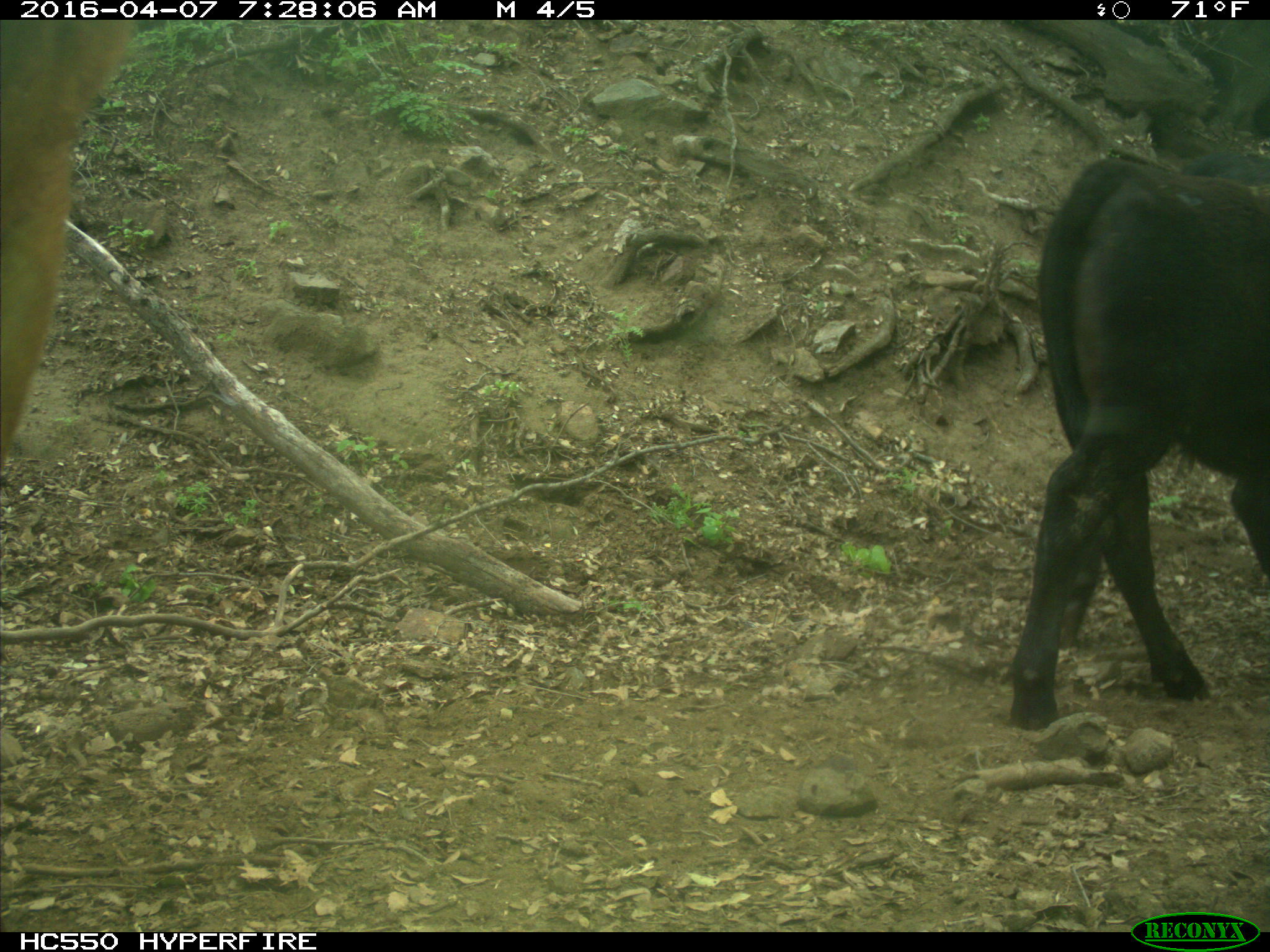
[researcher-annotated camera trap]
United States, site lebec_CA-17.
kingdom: Animalia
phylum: Chordata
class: Mammalia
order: Artiodactyla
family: Bovidae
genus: Bos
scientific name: Bos taurus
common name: domestic cow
Bos taurus (domestic cow).